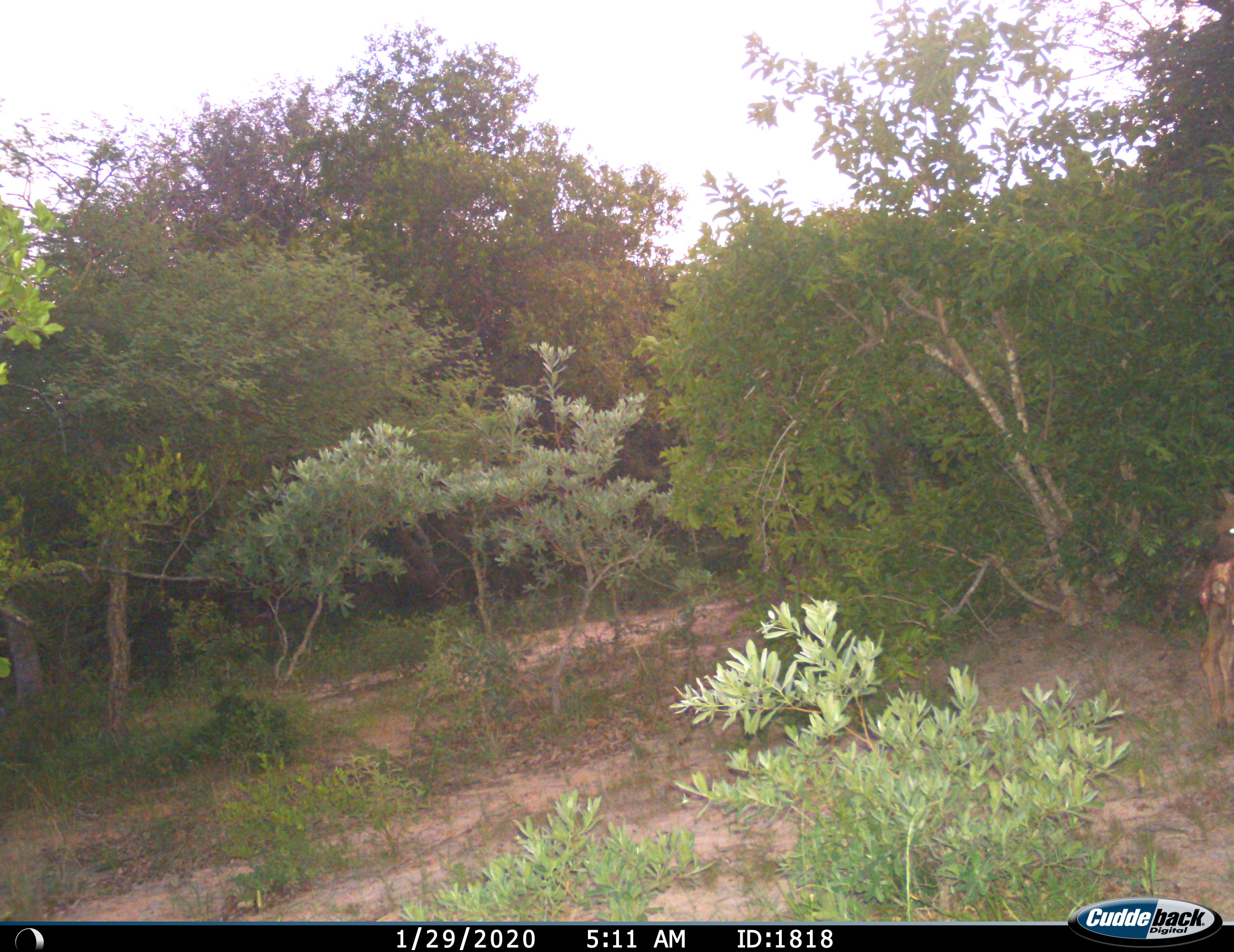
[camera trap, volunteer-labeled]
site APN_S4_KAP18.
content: unidentified animal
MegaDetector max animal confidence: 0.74